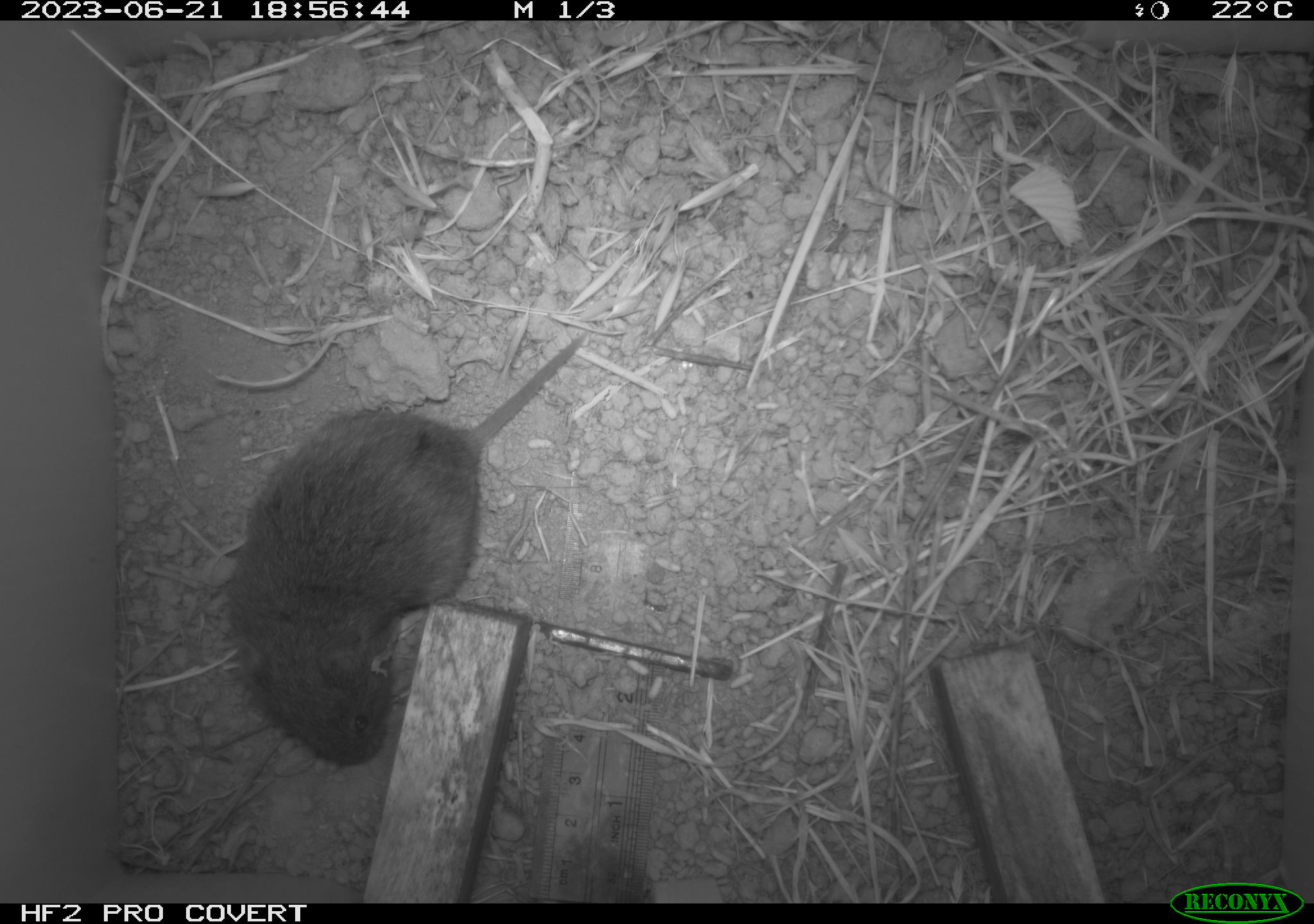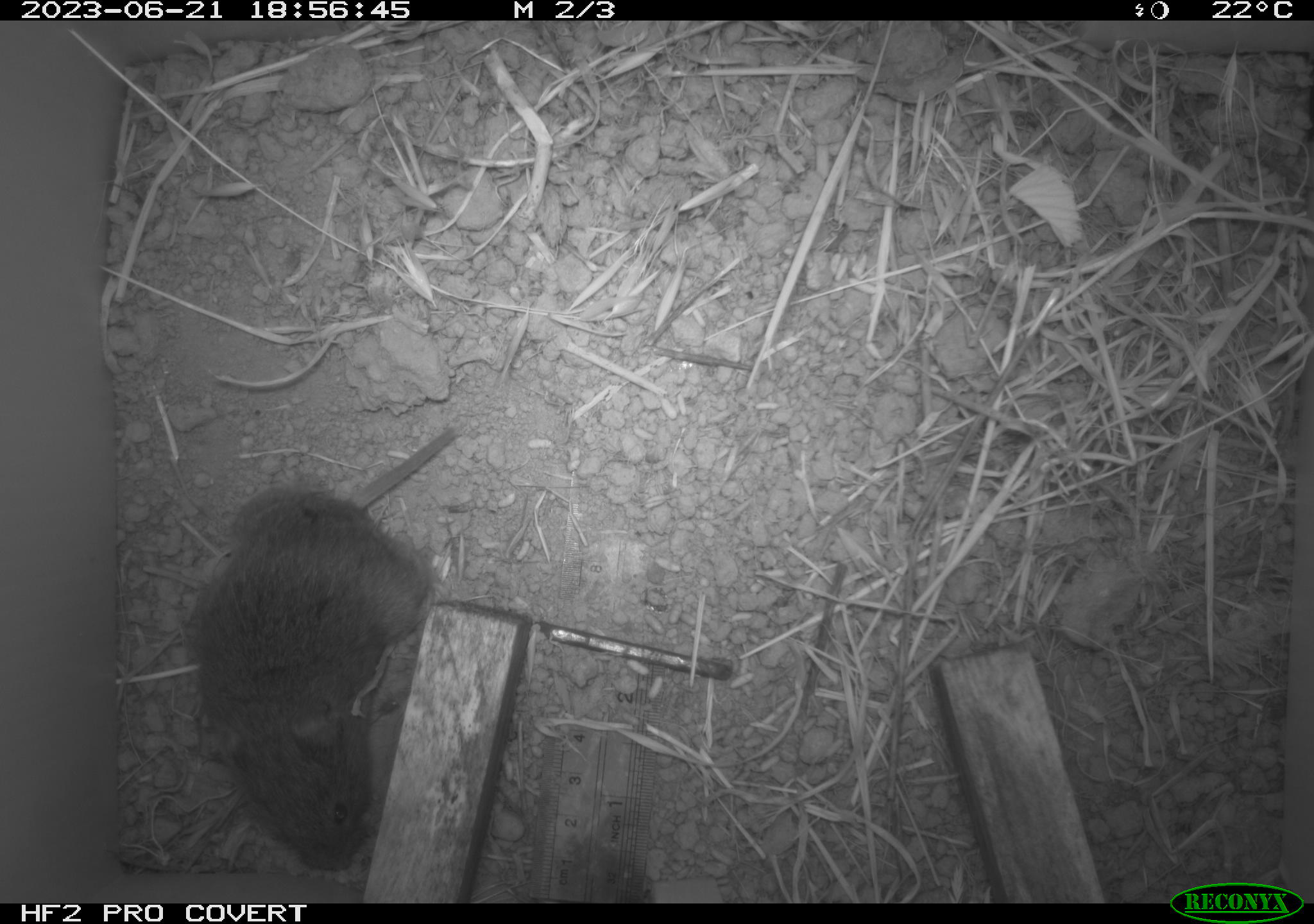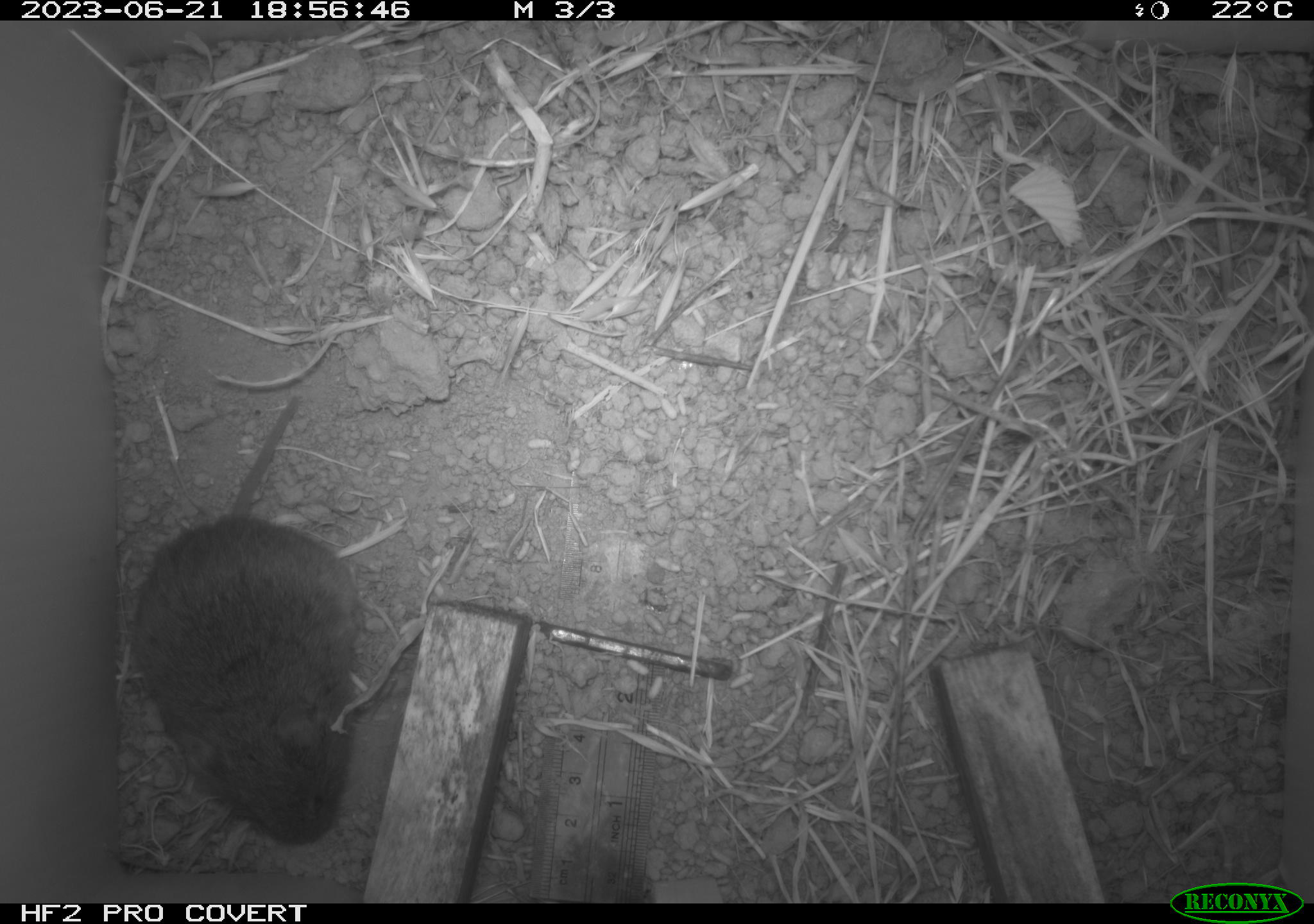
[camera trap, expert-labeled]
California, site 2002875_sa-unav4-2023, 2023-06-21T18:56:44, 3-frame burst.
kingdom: Animalia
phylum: Chordata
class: Mammalia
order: Rodentia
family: Cricetidae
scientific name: Arvicolinae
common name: voles, lemmings, and muskrats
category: arvicolinae subfamily